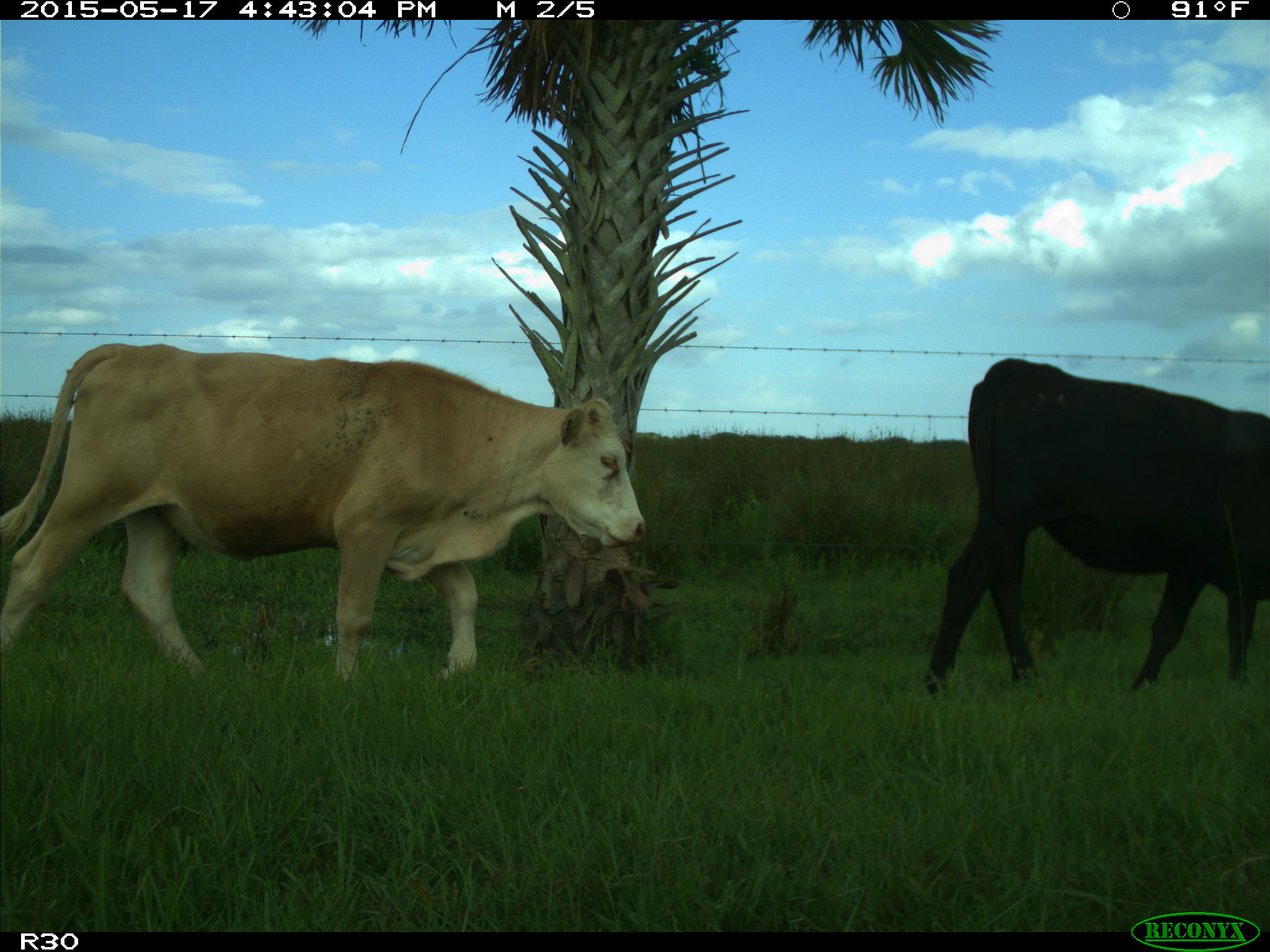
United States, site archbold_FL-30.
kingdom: Animalia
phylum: Chordata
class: Mammalia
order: Artiodactyla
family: Bovidae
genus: Bos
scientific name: Bos taurus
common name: domestic cow